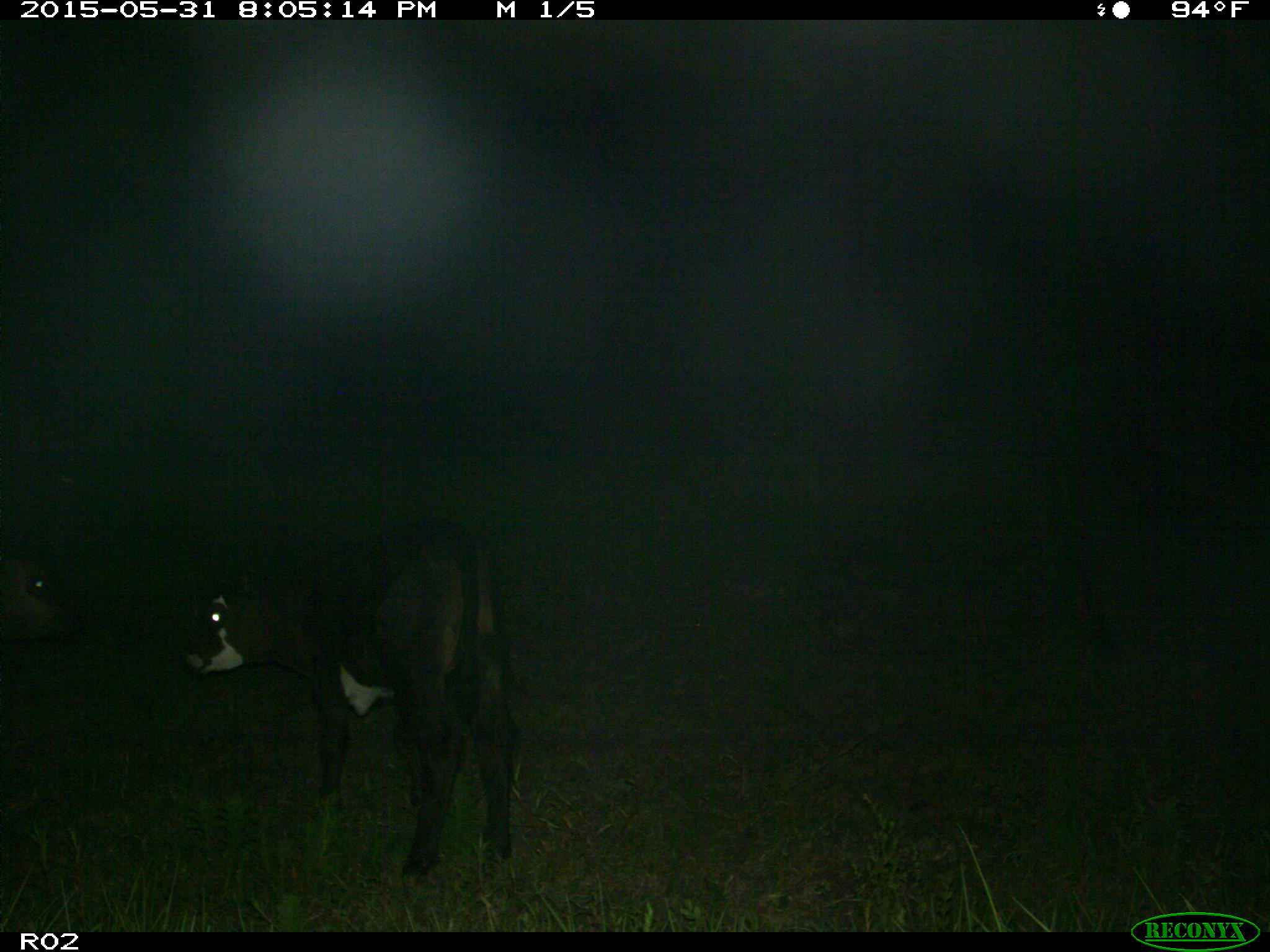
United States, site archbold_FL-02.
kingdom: Animalia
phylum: Chordata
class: Mammalia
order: Artiodactyla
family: Bovidae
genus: Bos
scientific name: Bos taurus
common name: domestic cow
Bos taurus (domestic cow).